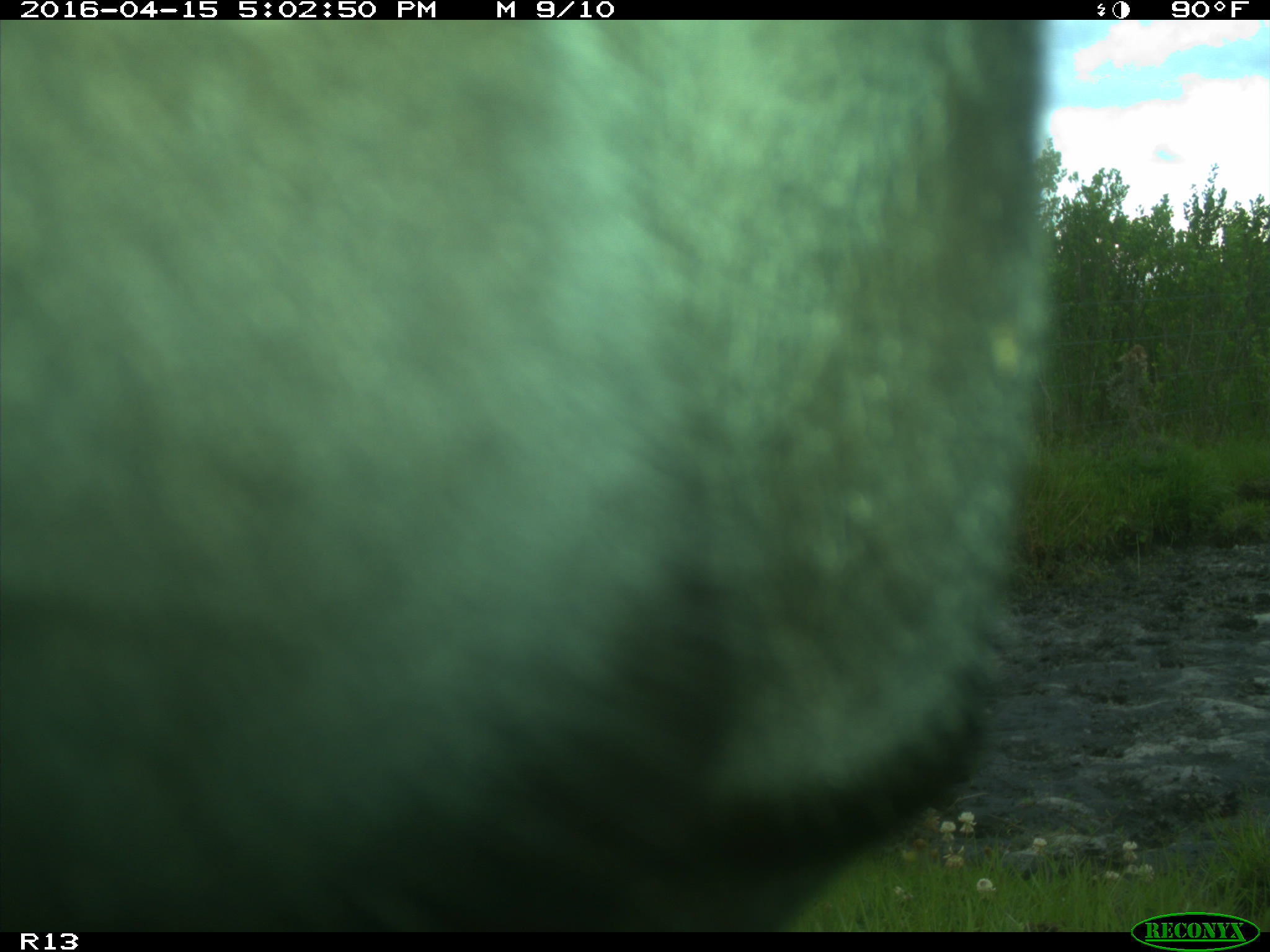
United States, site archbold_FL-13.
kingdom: Animalia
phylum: Chordata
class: Mammalia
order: Artiodactyla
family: Bovidae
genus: Bos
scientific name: Bos taurus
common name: domestic cow